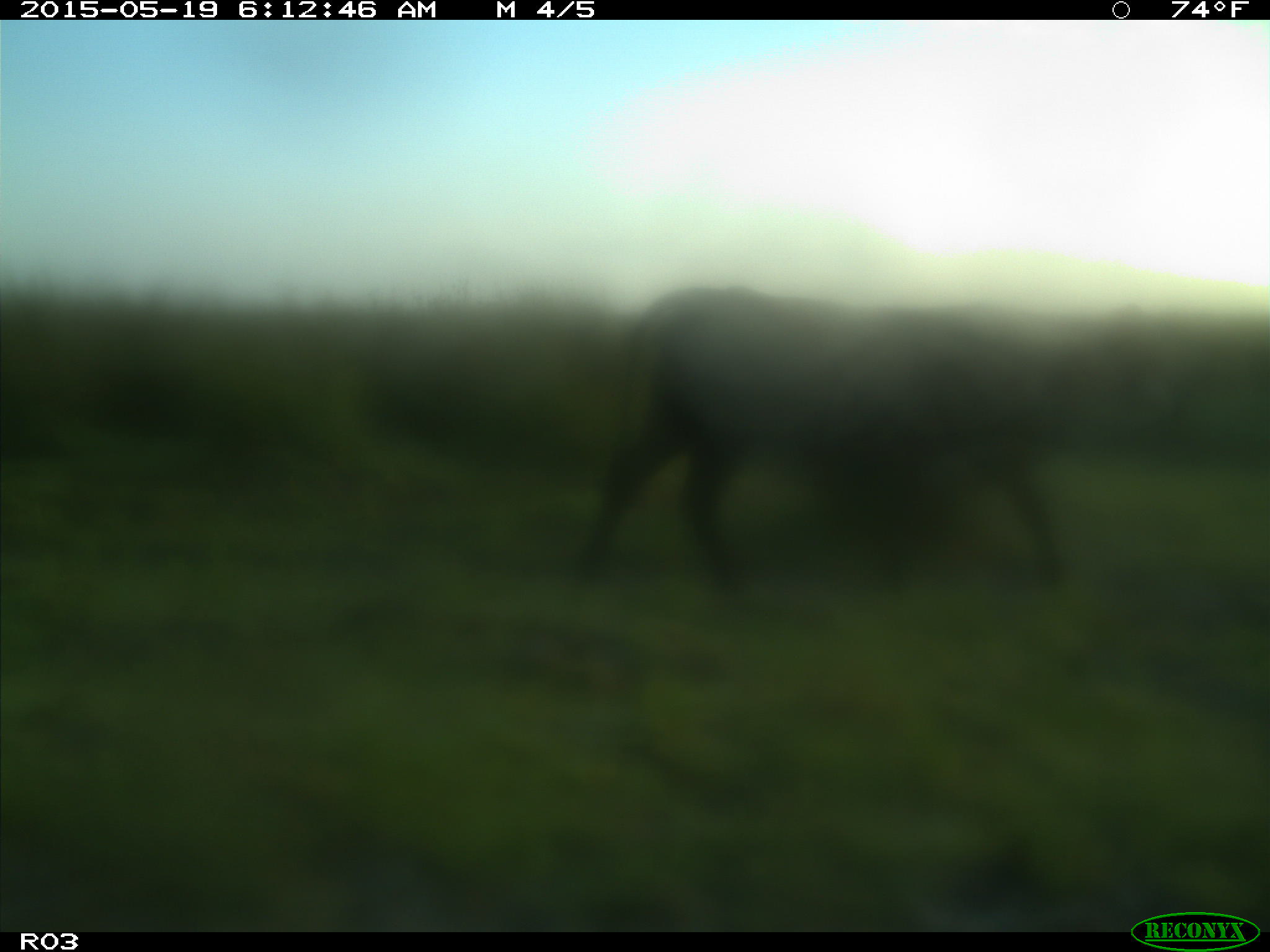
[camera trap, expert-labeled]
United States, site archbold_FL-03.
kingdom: Animalia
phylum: Chordata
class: Mammalia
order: Artiodactyla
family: Bovidae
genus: Bos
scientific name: Bos taurus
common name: domestic cow